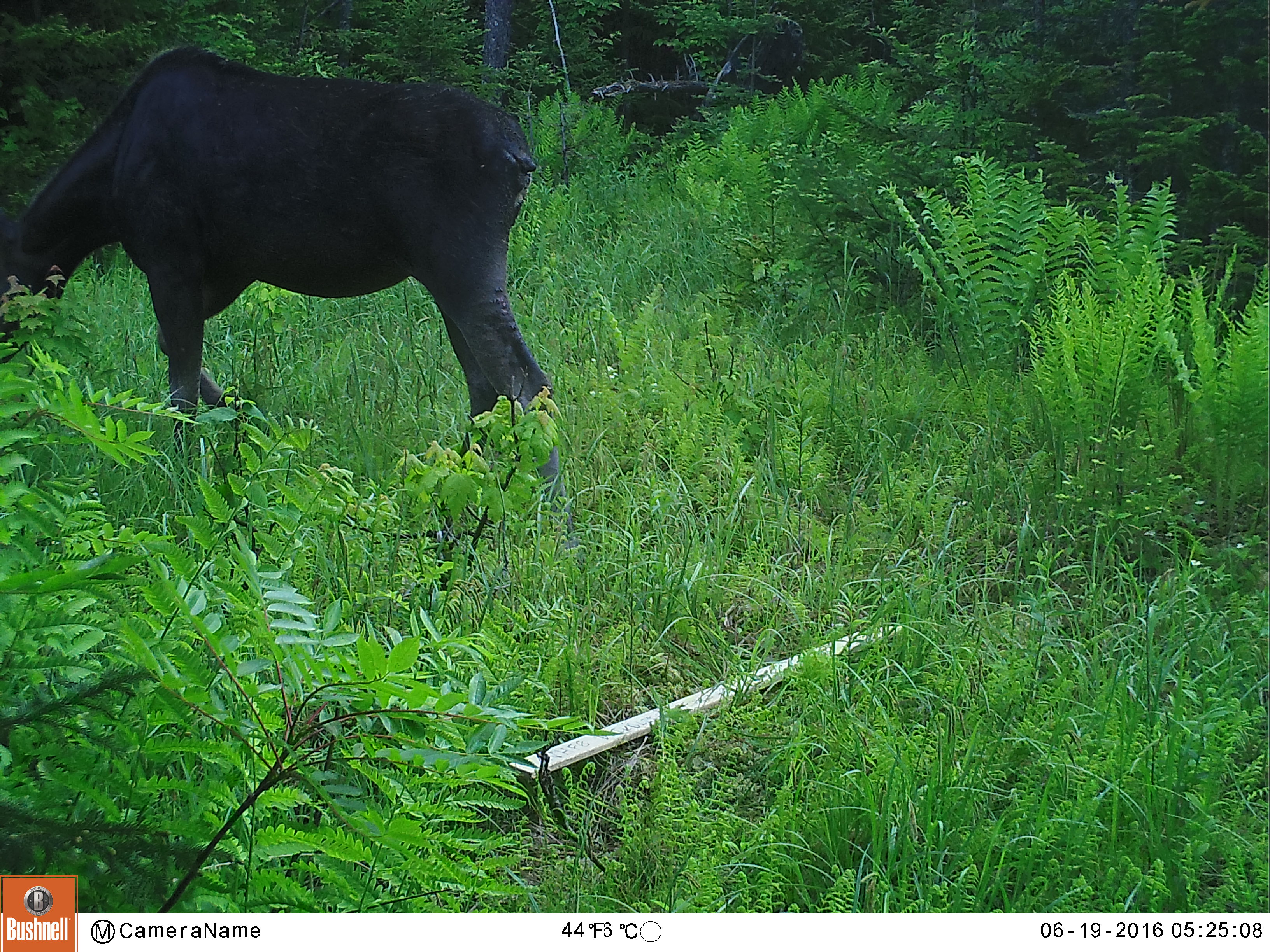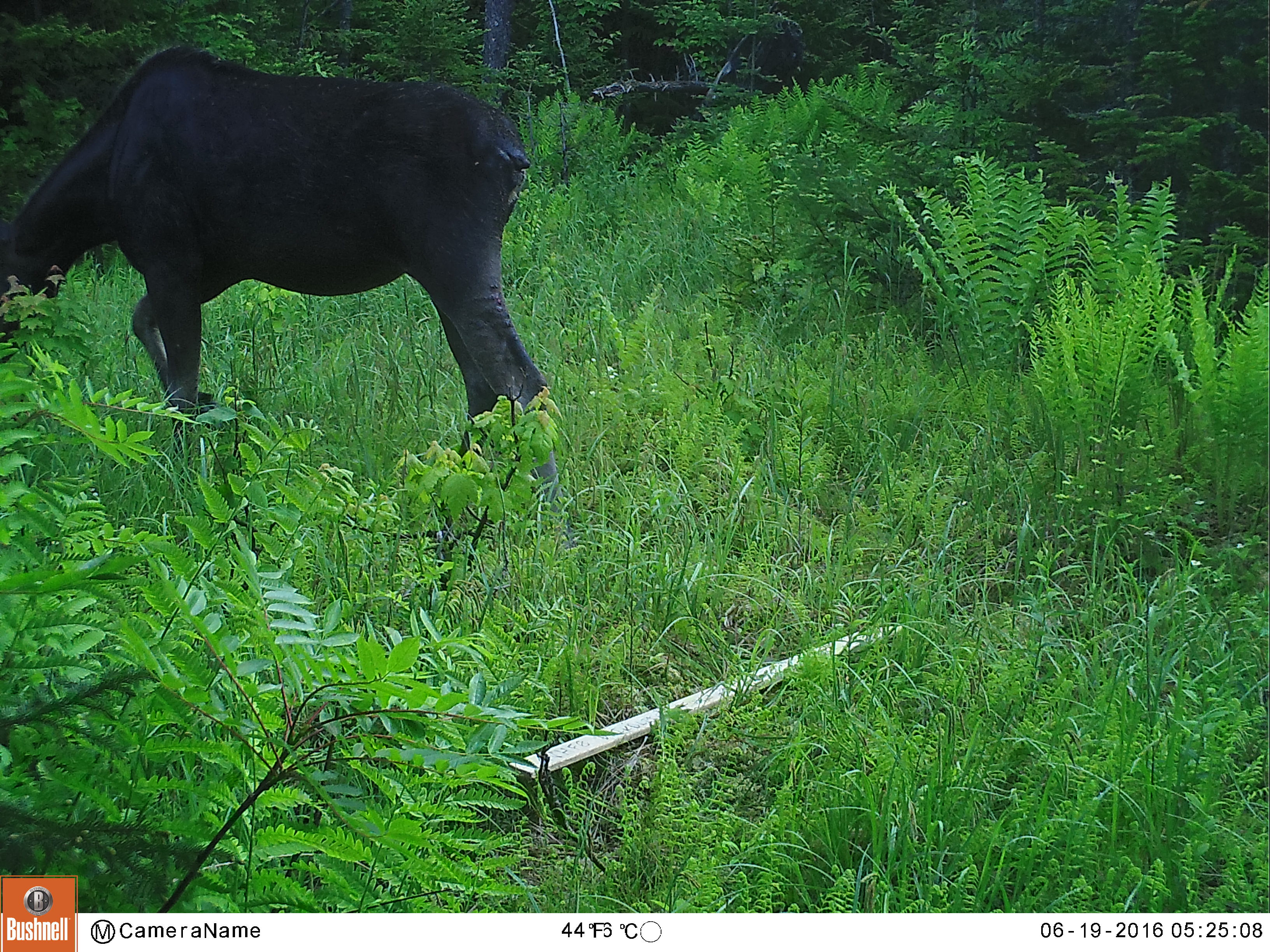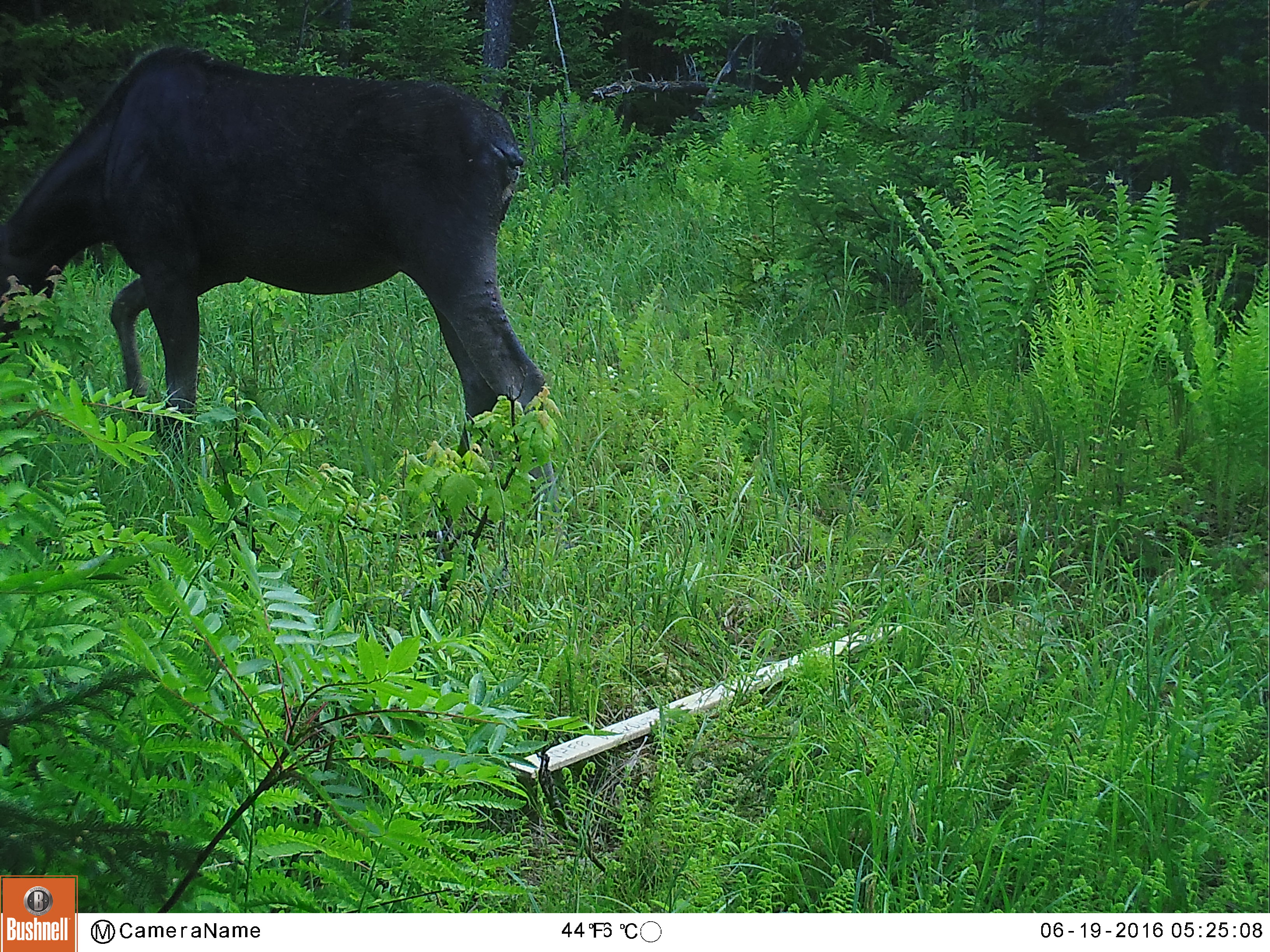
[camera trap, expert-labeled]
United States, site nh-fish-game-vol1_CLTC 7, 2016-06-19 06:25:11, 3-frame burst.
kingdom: Animalia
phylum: Chordata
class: Mammalia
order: Artiodactyla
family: Cervidae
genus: Alces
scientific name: Alces alces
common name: moose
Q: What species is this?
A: Moose (Alces alces).